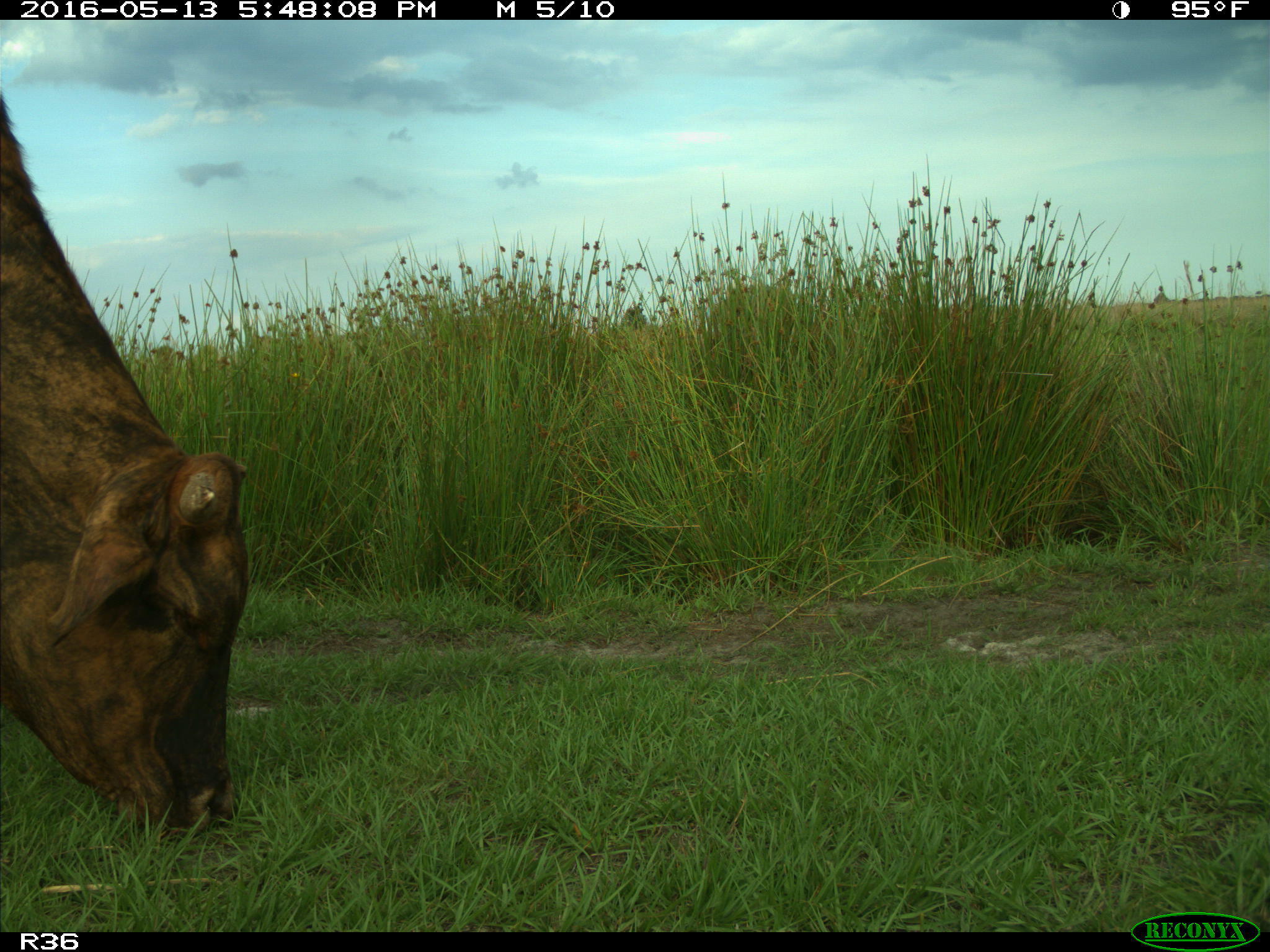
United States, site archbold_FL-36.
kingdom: Animalia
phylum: Chordata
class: Mammalia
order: Artiodactyla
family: Bovidae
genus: Bos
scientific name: Bos taurus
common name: domestic cow